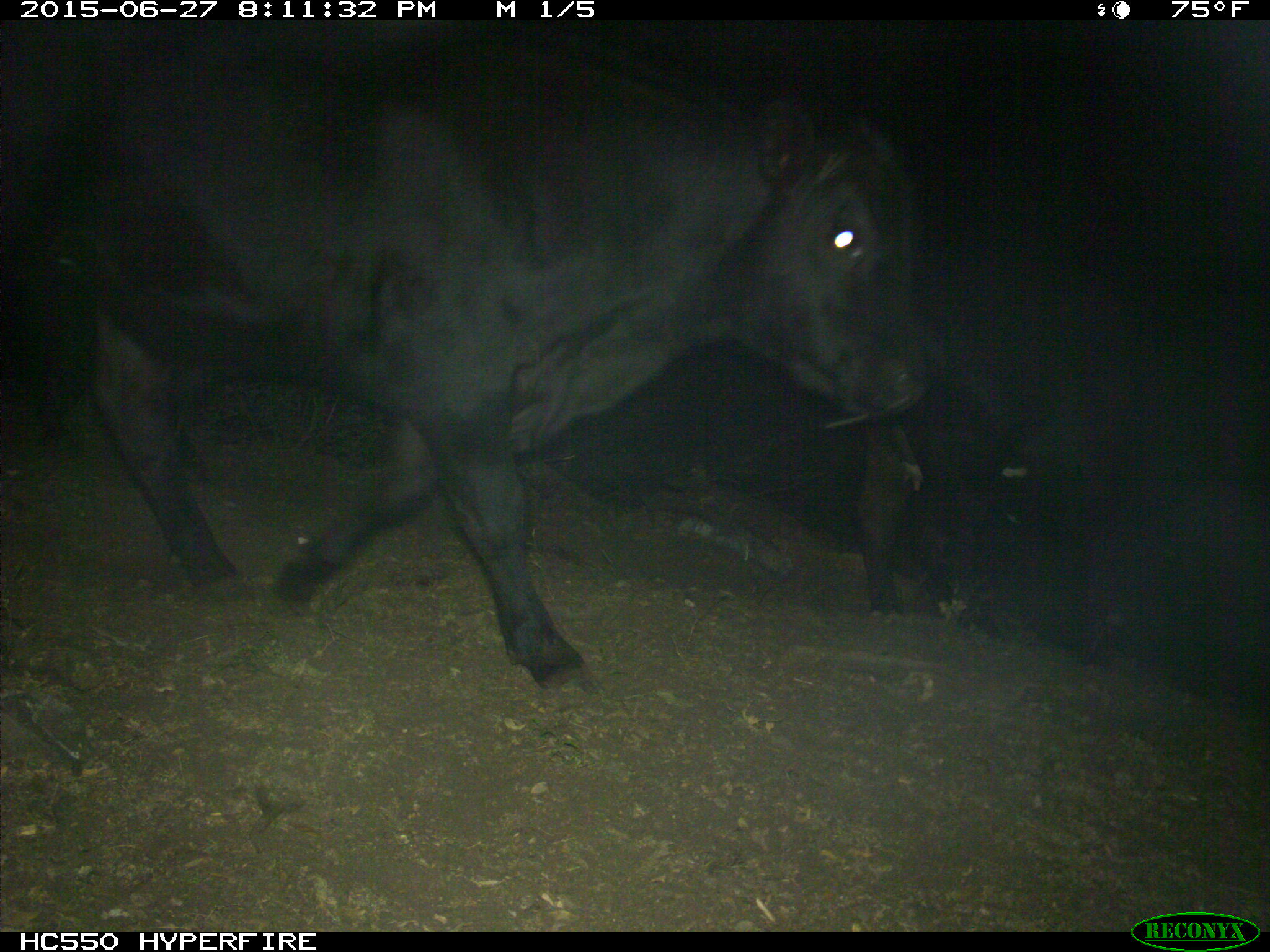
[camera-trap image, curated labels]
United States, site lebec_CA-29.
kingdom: Animalia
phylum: Chordata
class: Mammalia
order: Artiodactyla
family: Bovidae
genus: Bos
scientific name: Bos taurus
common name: domestic cow